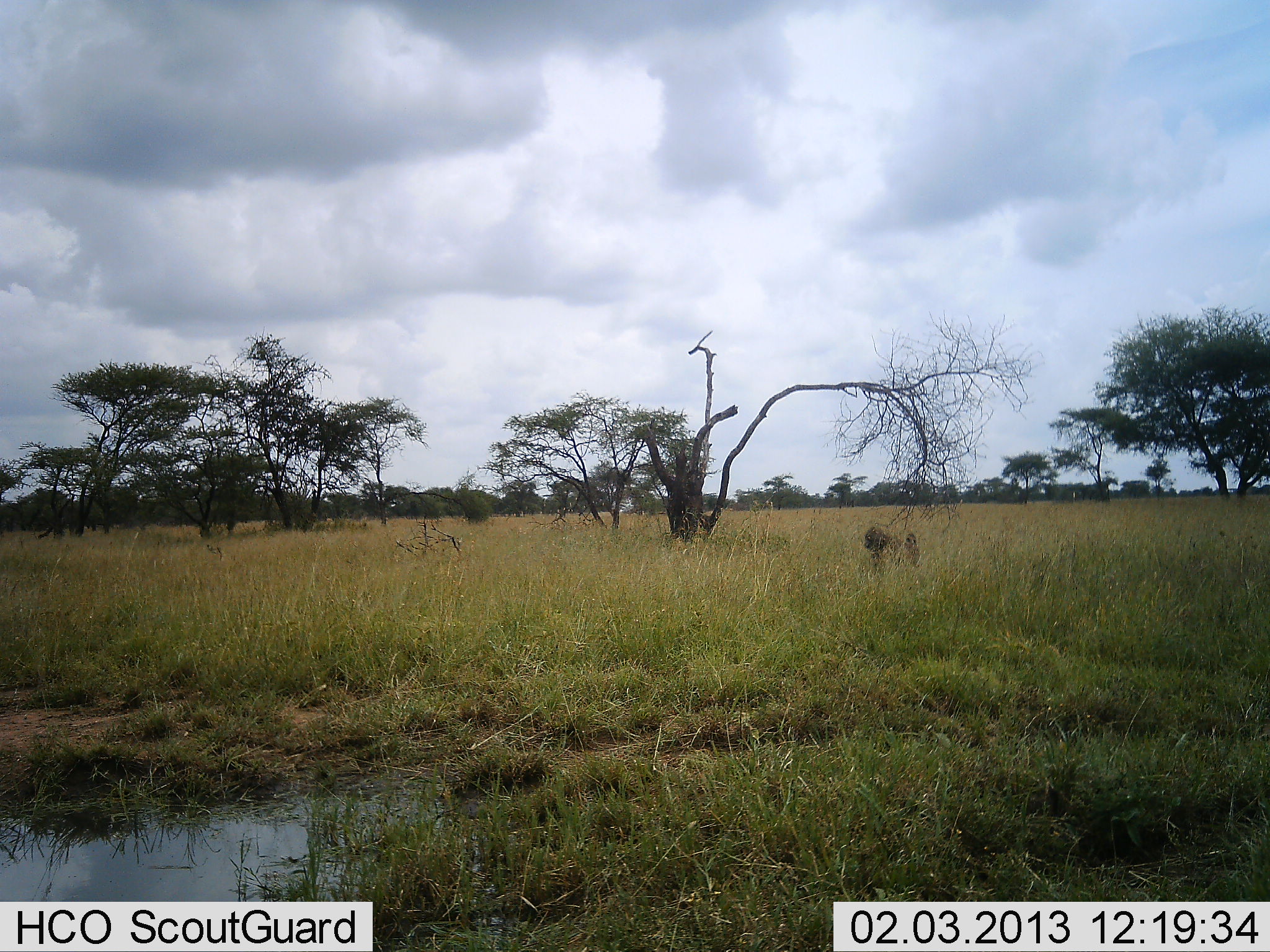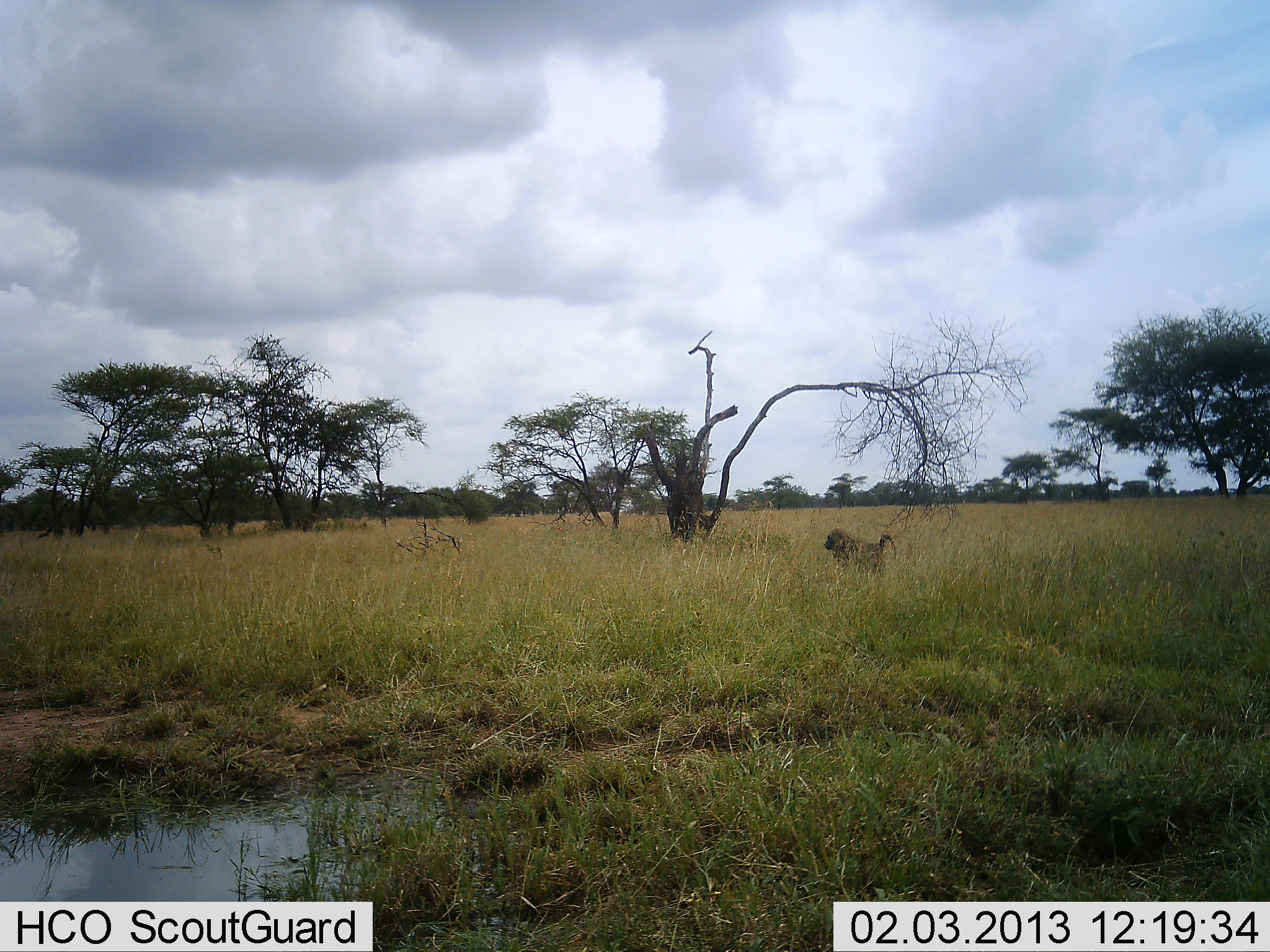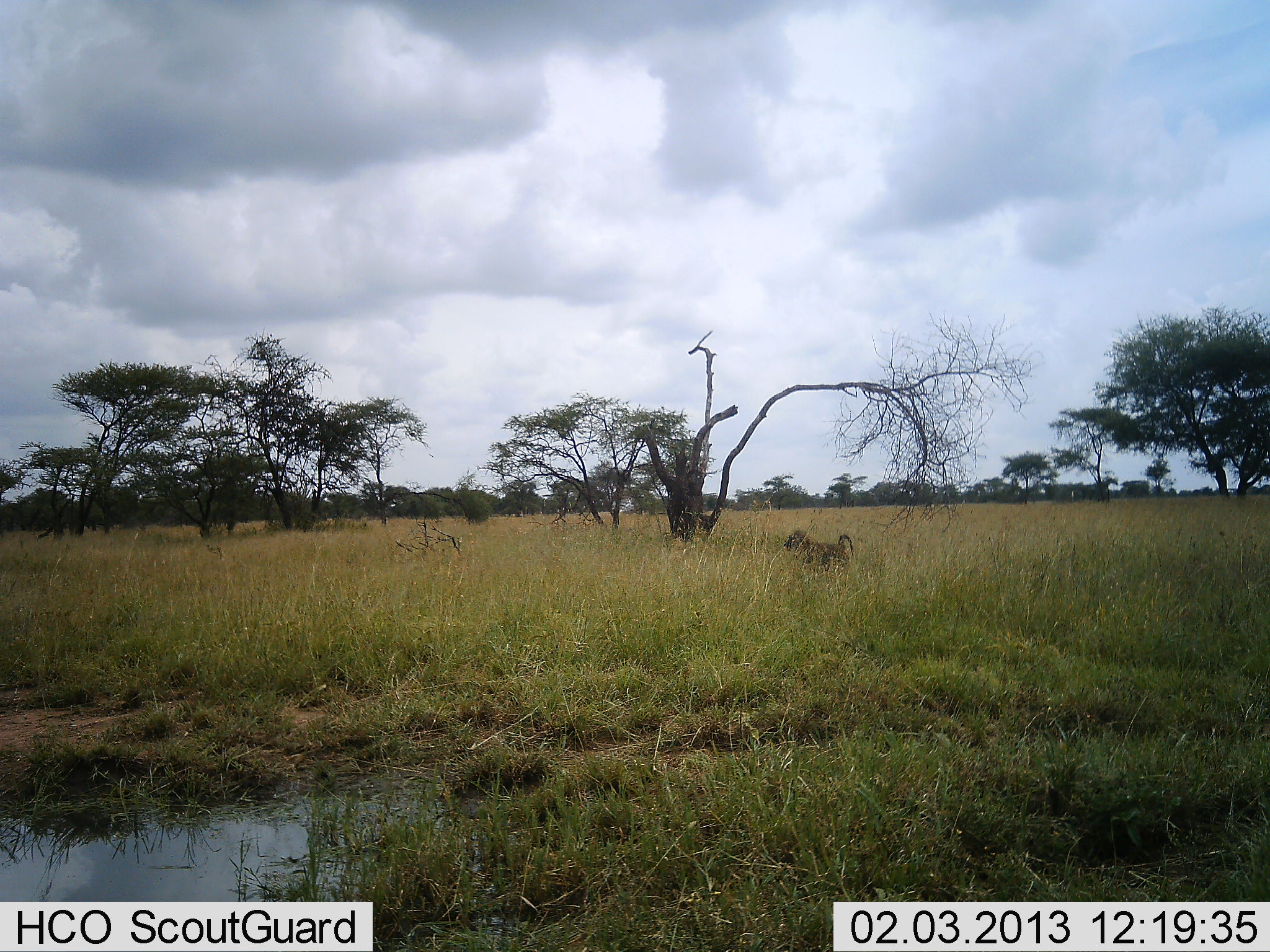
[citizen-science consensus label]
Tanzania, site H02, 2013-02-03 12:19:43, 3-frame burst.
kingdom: Animalia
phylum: Chordata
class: Mammalia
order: Primates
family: Cercopithecidae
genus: Papio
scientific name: Papio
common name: baboon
Baboon (Papio), count 1. Behavior (volunteer vote fractions): standing 5%, resting 0%, moving 95%, interacting 0%. Young present (vote fraction): 0%. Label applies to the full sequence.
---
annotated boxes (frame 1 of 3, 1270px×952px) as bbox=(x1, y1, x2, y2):
animal: bbox=(864, 526, 920, 569)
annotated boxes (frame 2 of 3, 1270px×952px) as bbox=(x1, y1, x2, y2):
animal: bbox=(823, 527, 896, 573)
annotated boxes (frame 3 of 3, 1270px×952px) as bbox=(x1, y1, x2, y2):
animal: bbox=(783, 530, 855, 571)